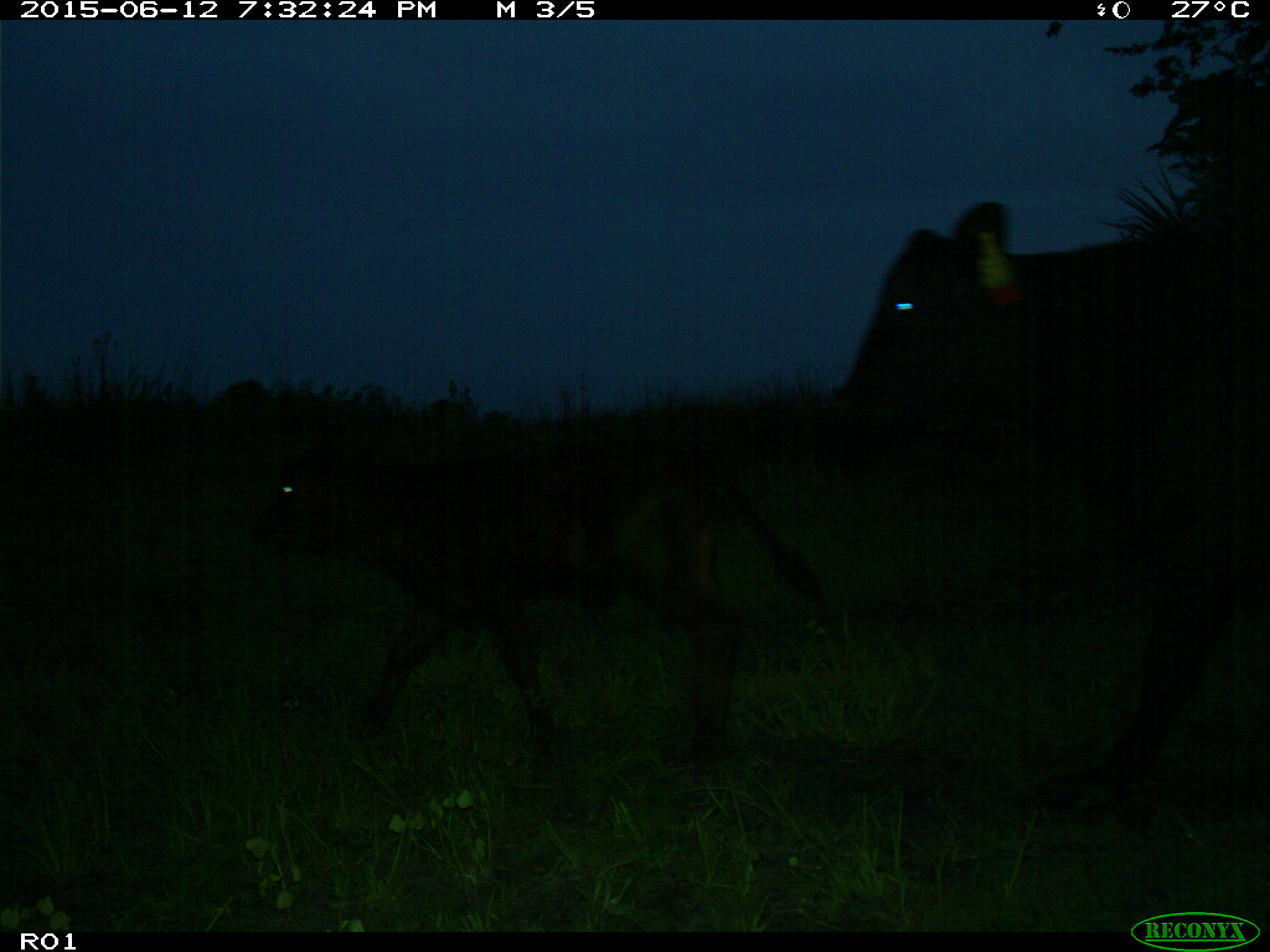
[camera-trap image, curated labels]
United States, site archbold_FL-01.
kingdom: Animalia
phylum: Chordata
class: Mammalia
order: Artiodactyla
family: Bovidae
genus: Bos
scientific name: Bos taurus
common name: domestic cow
Bos taurus (domestic cow).